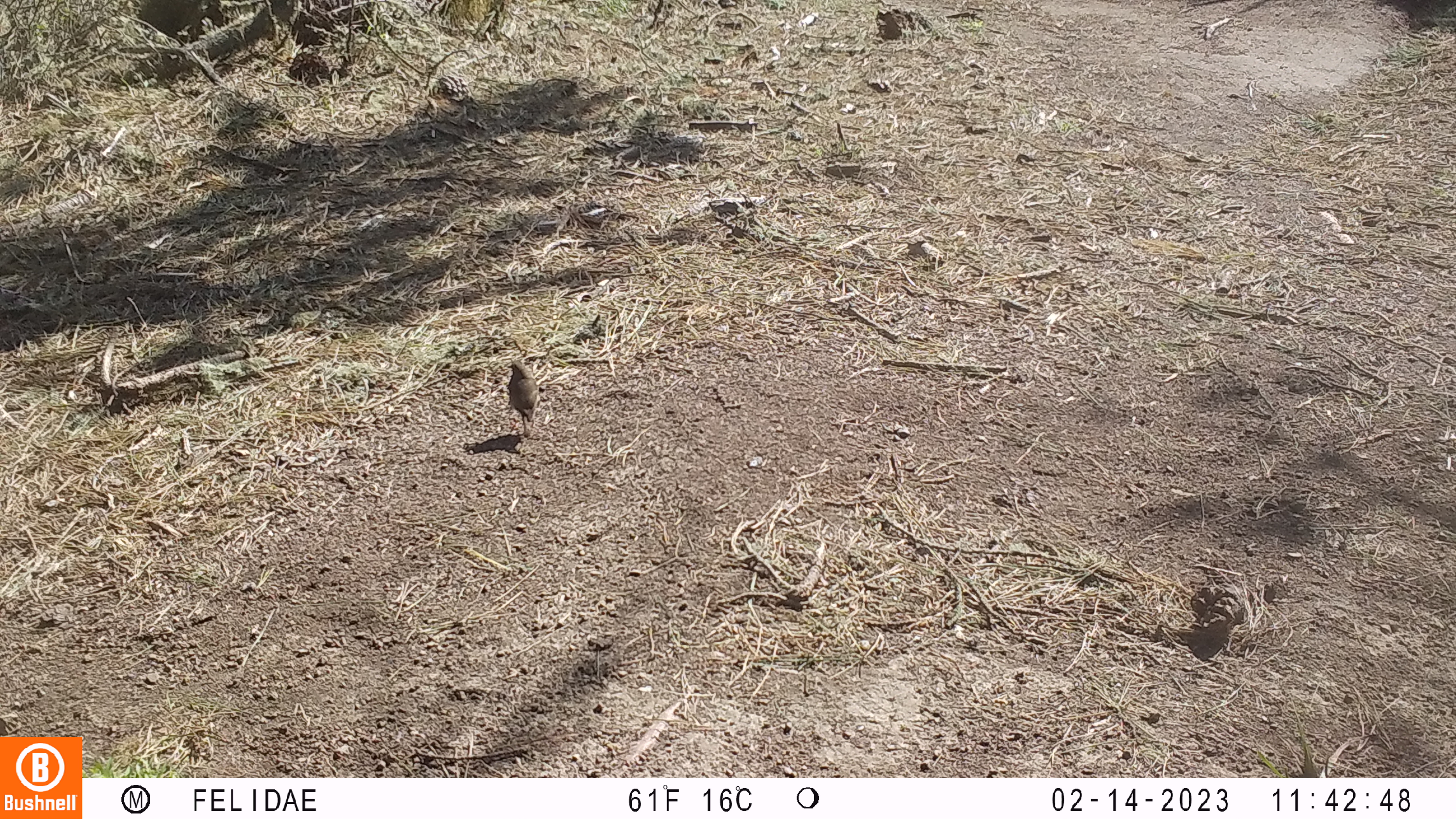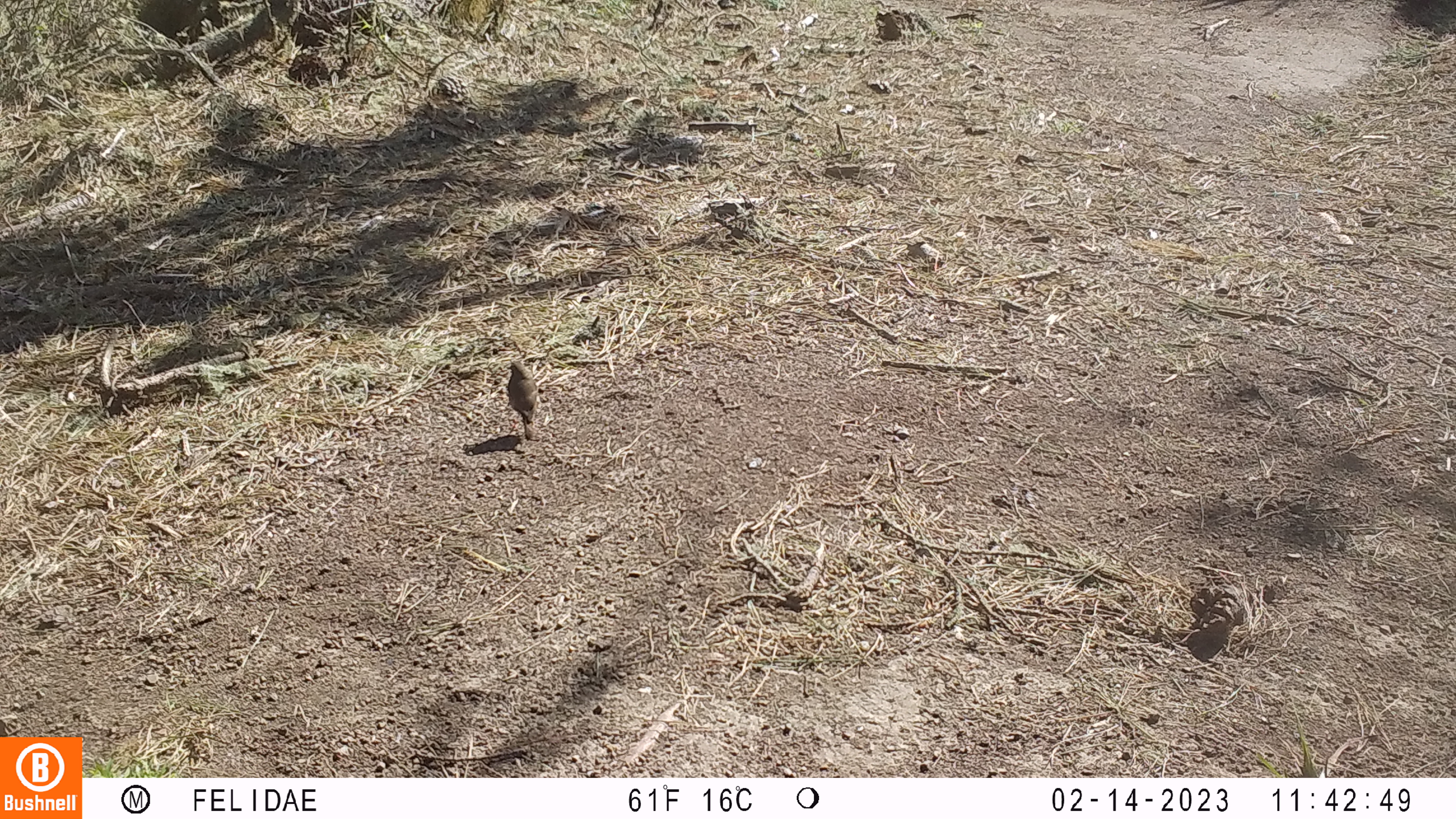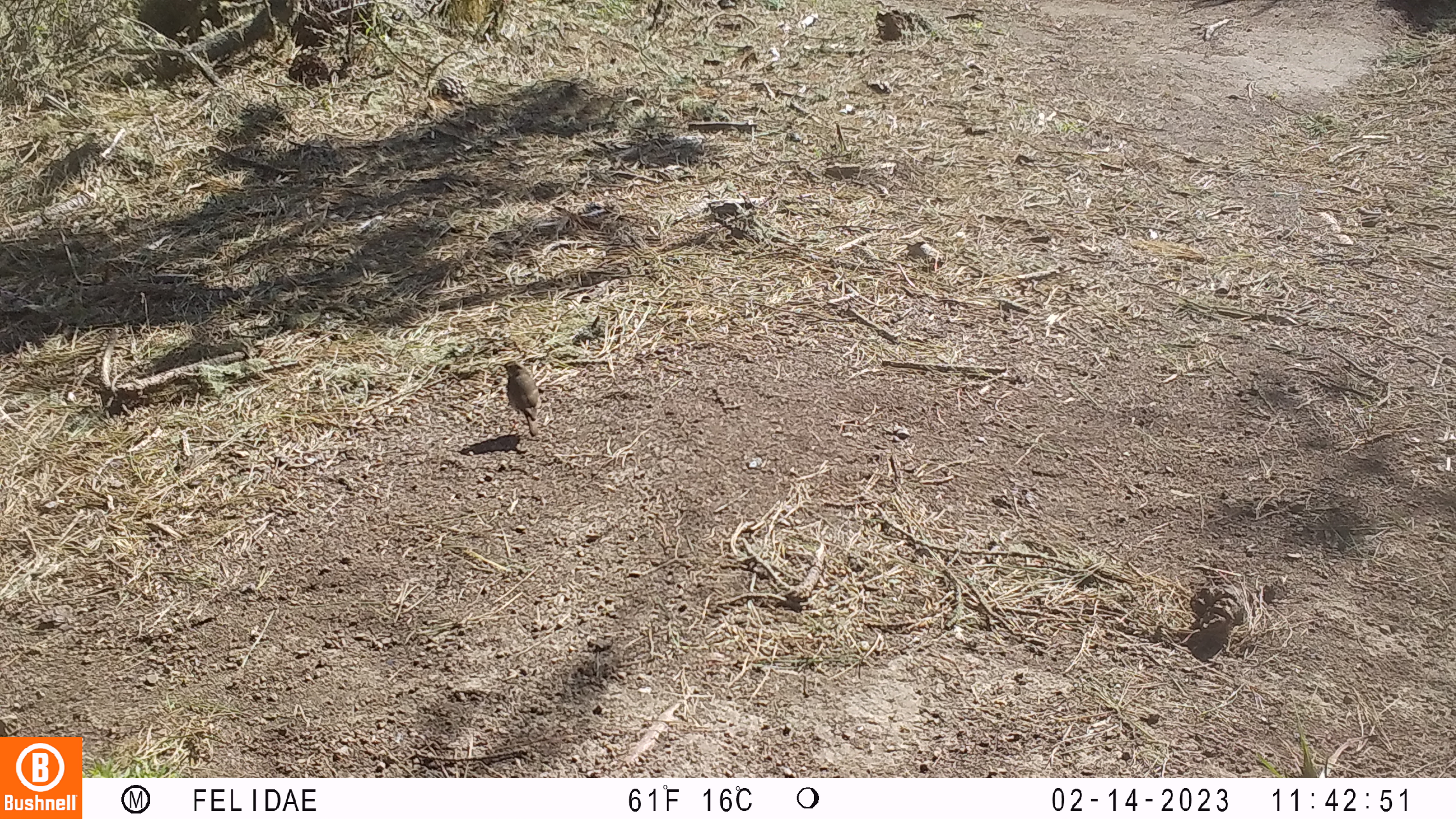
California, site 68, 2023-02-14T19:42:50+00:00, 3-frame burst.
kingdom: Animalia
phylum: Chordata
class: Aves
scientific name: Aves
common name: bird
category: unknown bird